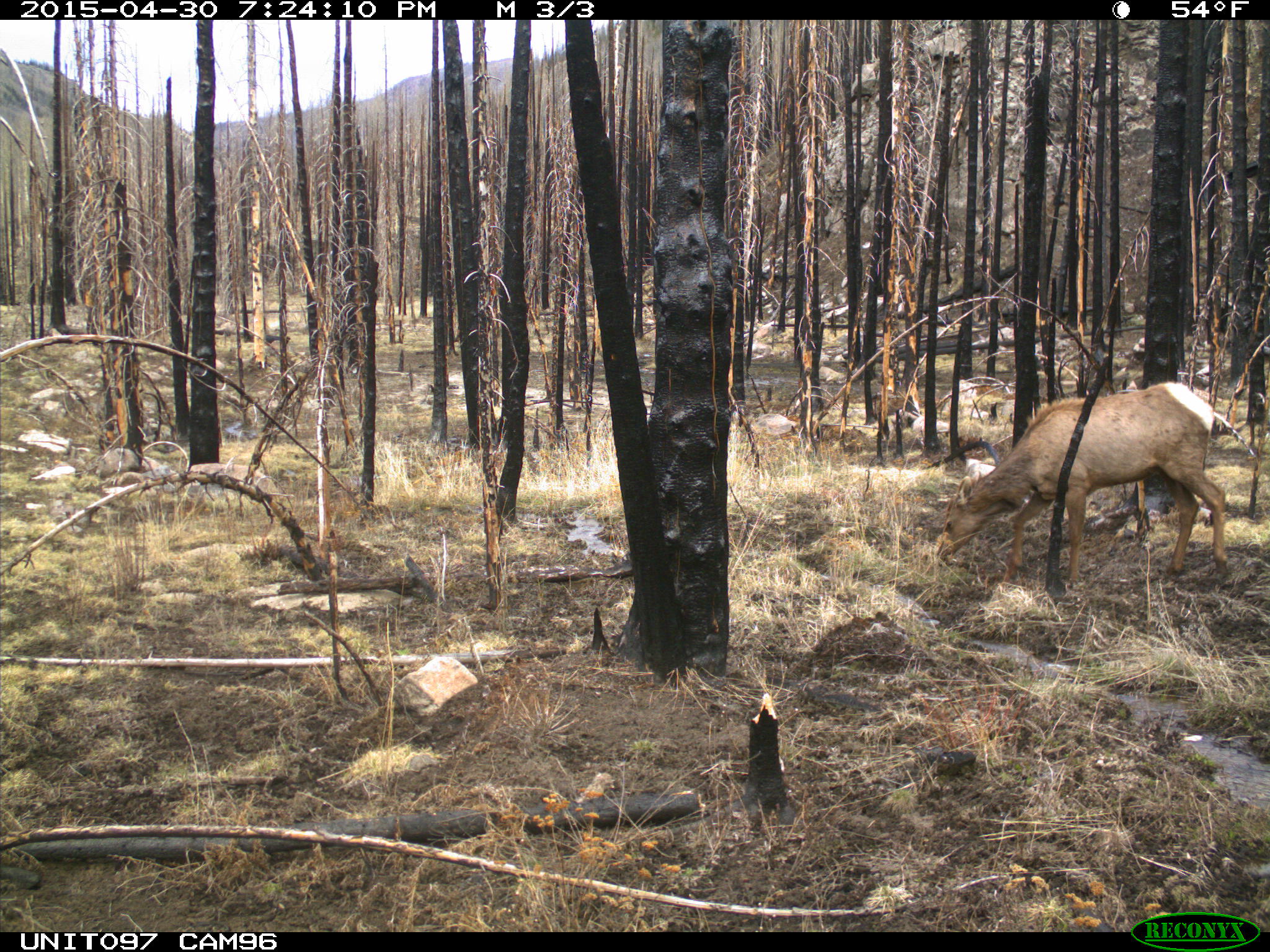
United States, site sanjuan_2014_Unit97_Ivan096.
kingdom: Animalia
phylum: Chordata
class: Mammalia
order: Artiodactyla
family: Cervidae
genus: Cervus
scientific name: Cervus elaphus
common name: red deer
Cervus elaphus (red deer).